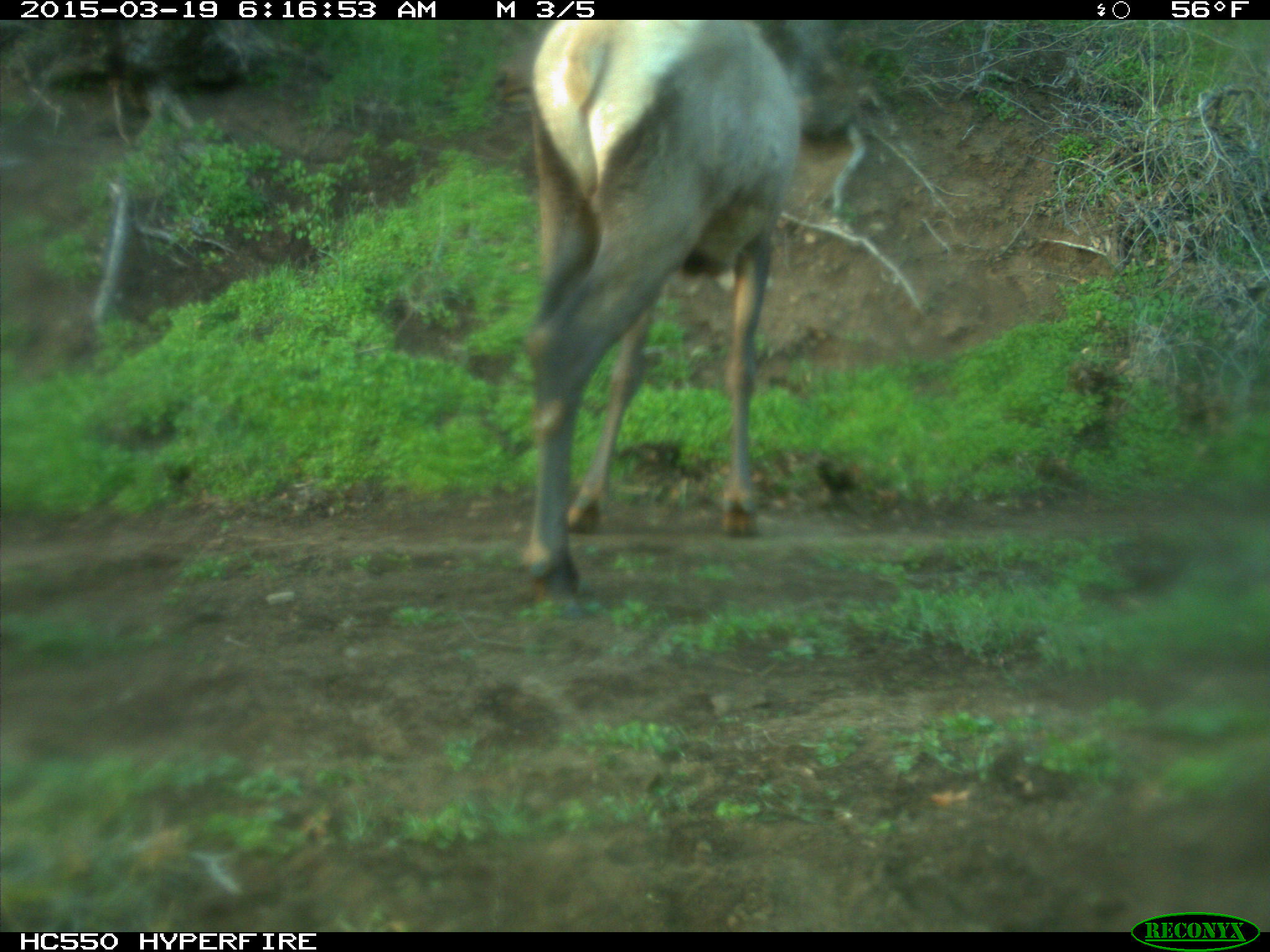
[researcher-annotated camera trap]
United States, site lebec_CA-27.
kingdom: Animalia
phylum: Chordata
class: Mammalia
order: Artiodactyla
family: Cervidae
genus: Cervus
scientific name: Cervus canadensis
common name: elk